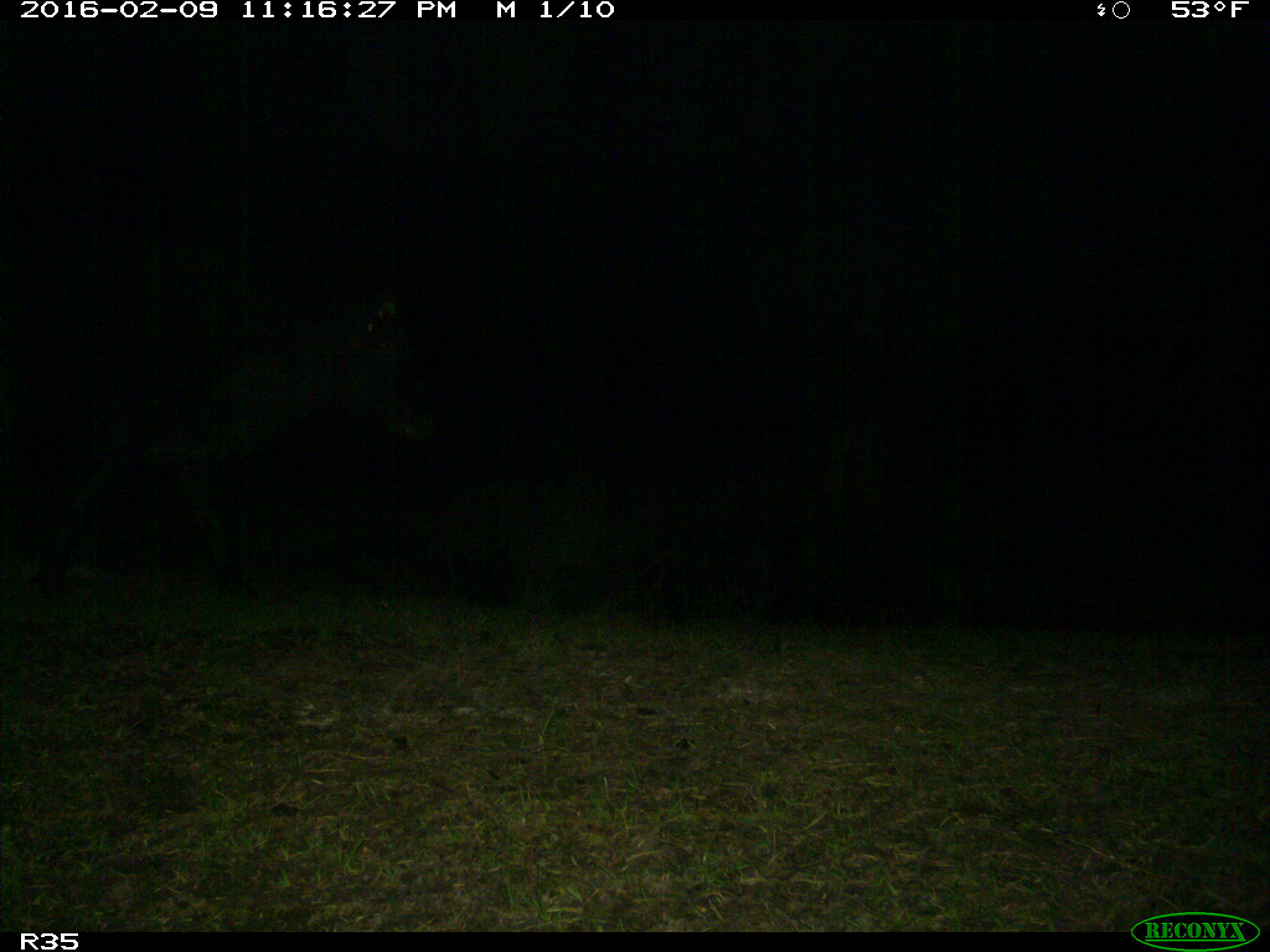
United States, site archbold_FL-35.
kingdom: Animalia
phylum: Chordata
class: Mammalia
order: Artiodactyla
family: Bovidae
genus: Bos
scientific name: Bos taurus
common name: domestic cow